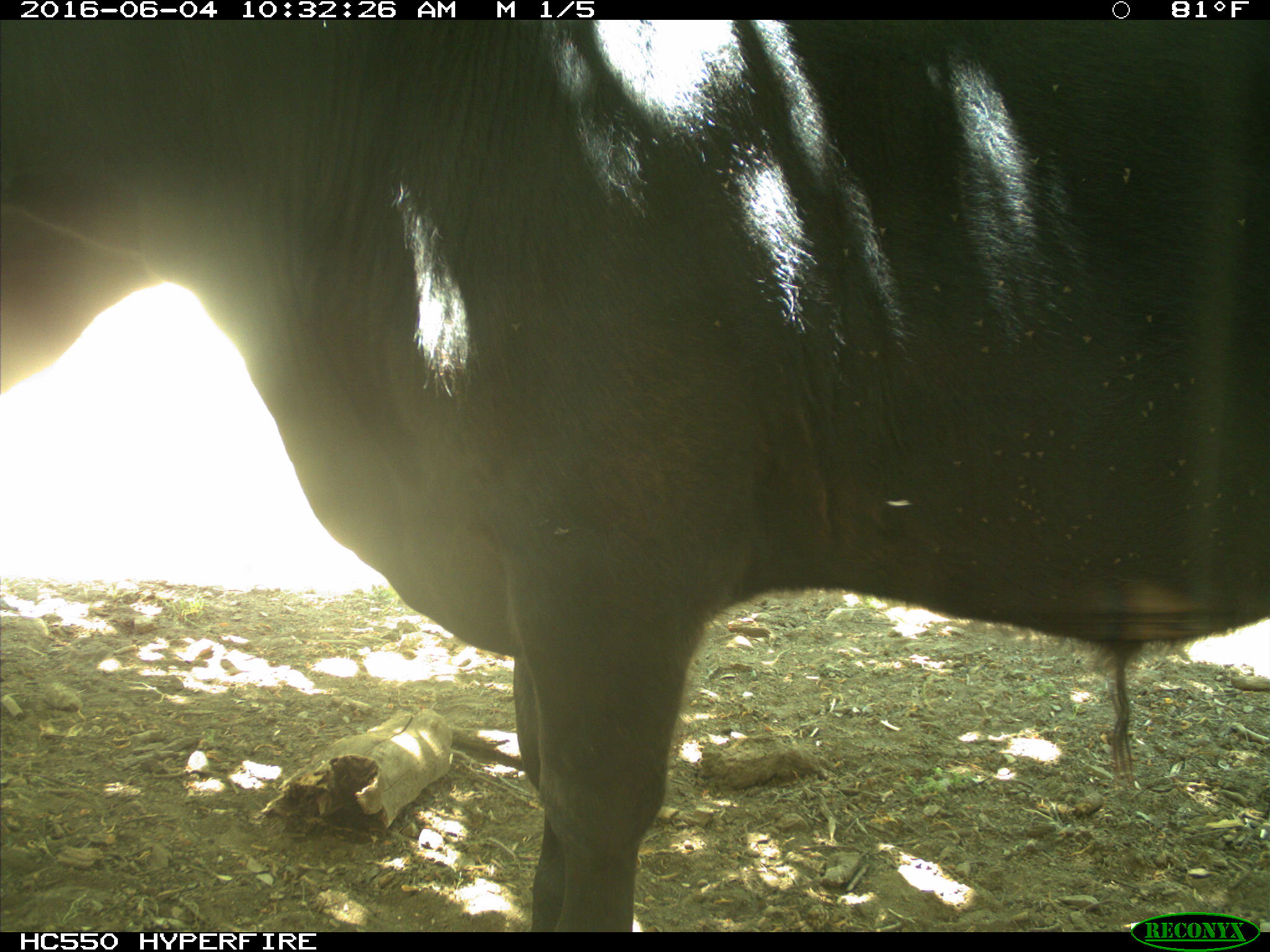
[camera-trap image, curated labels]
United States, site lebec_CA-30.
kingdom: Animalia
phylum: Chordata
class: Mammalia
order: Artiodactyla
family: Bovidae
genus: Bos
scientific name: Bos taurus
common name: domestic cow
Bos taurus (domestic cow).